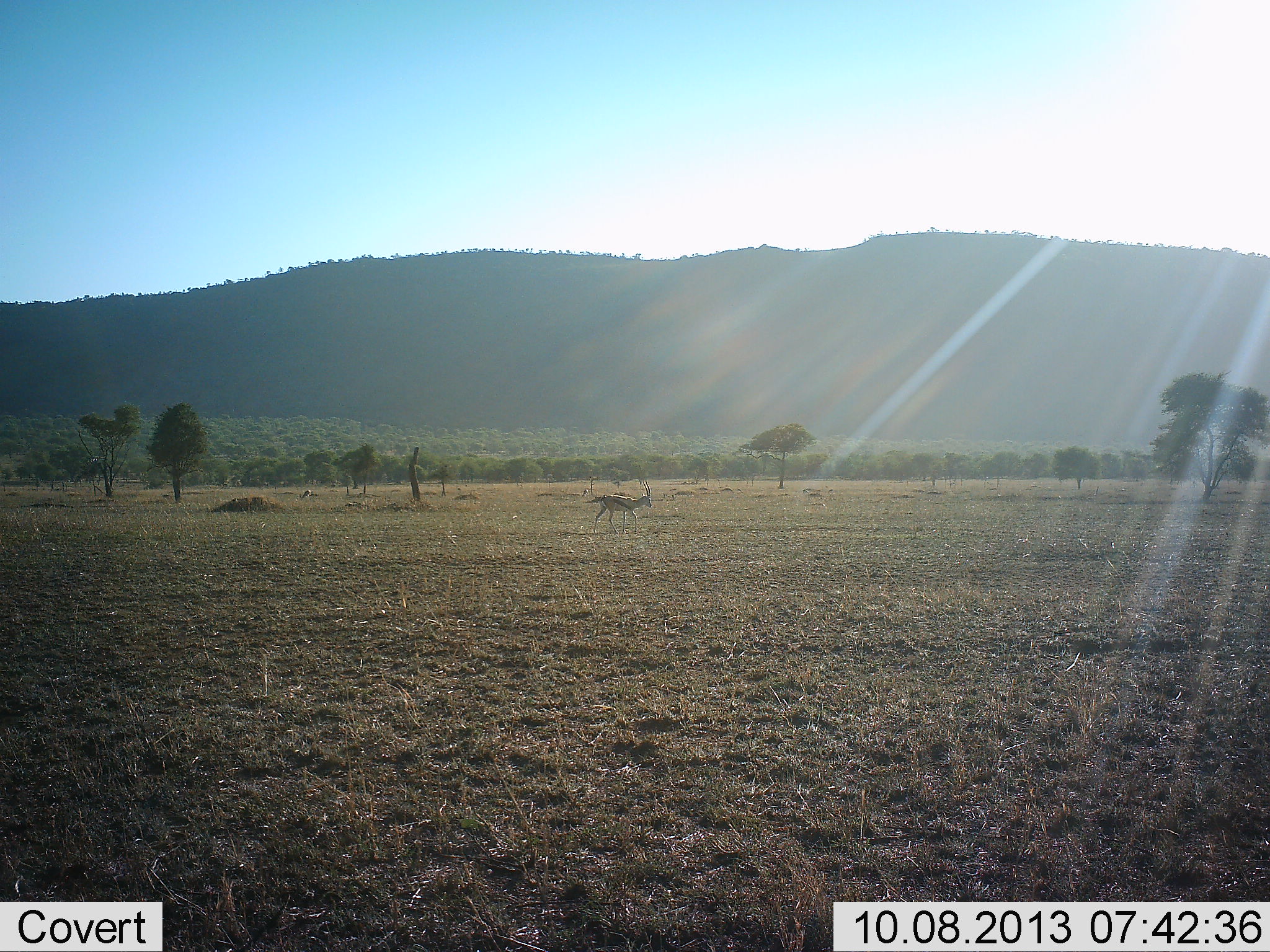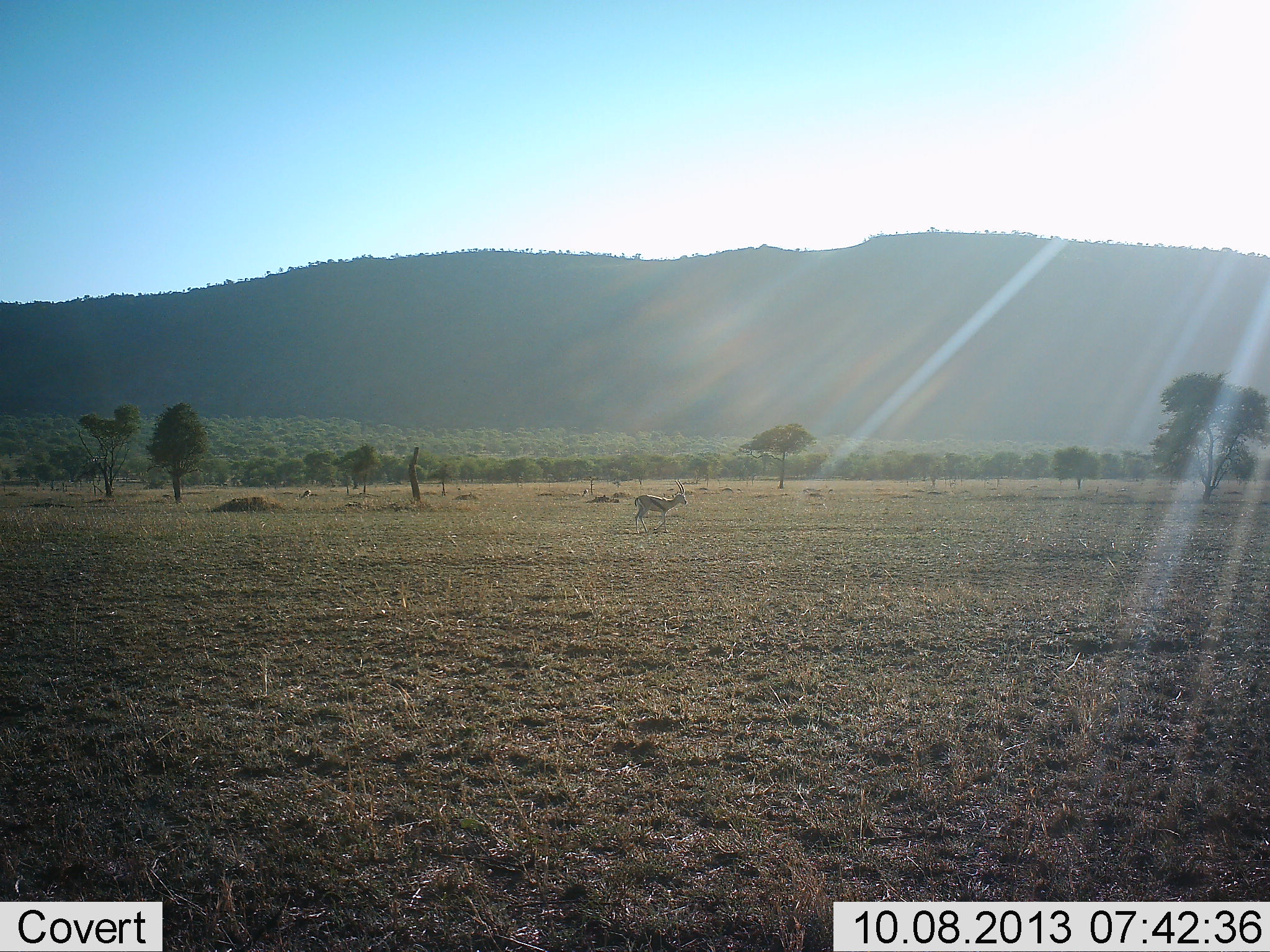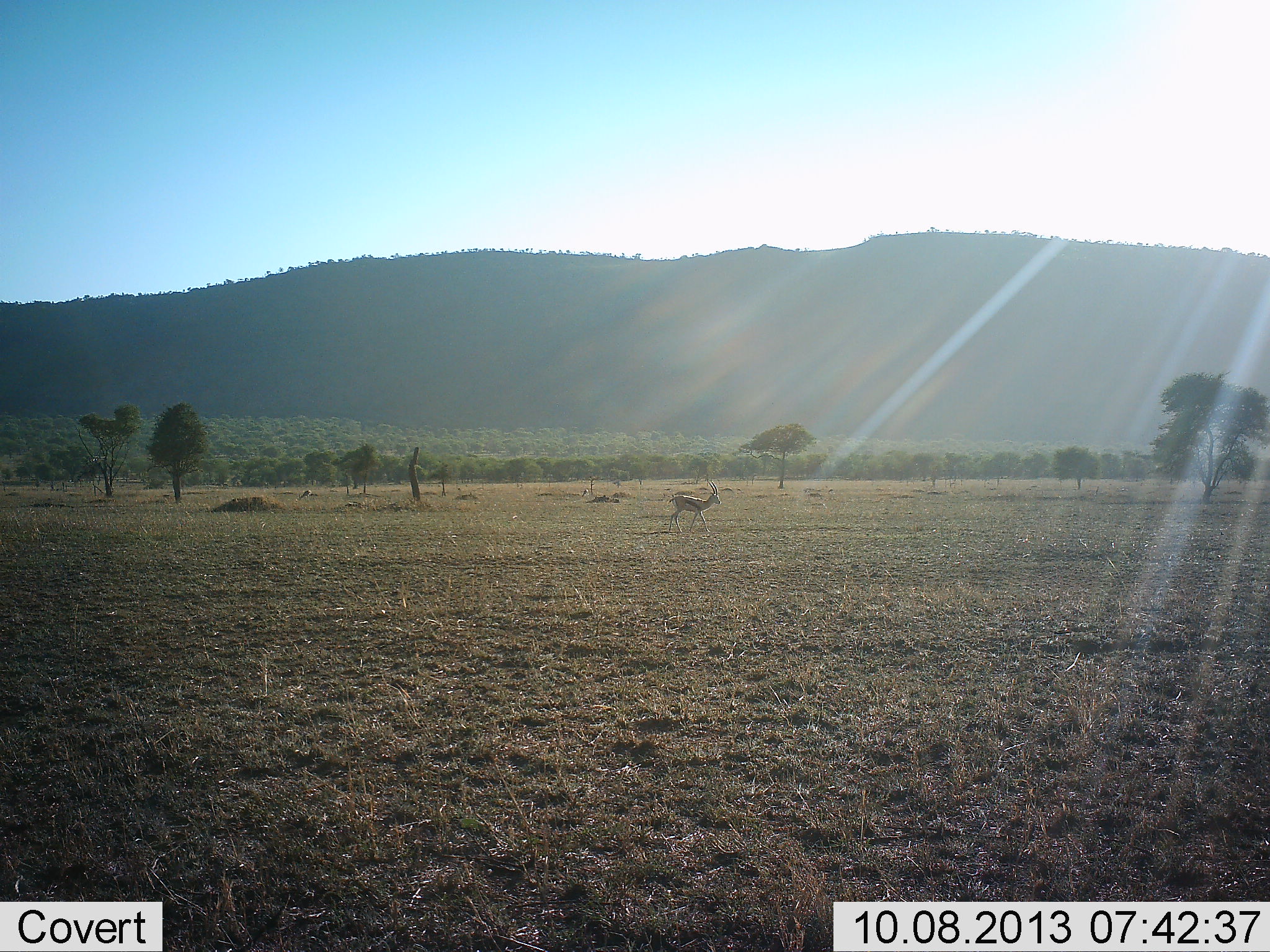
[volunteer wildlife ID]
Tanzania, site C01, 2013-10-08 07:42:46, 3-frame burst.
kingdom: Animalia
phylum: Chordata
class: Mammalia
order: Artiodactyla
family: Bovidae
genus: Eudorcas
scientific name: Eudorcas thomsonii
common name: thomson's gazelle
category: gazellethomsons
Gazellethomsons (thomson's gazelle) (Eudorcas thomsonii), count 1. Behavior (volunteer vote fractions): standing 11%, resting 0%, moving 89%, interacting 0%. Young present (vote fraction): 0%. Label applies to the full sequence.